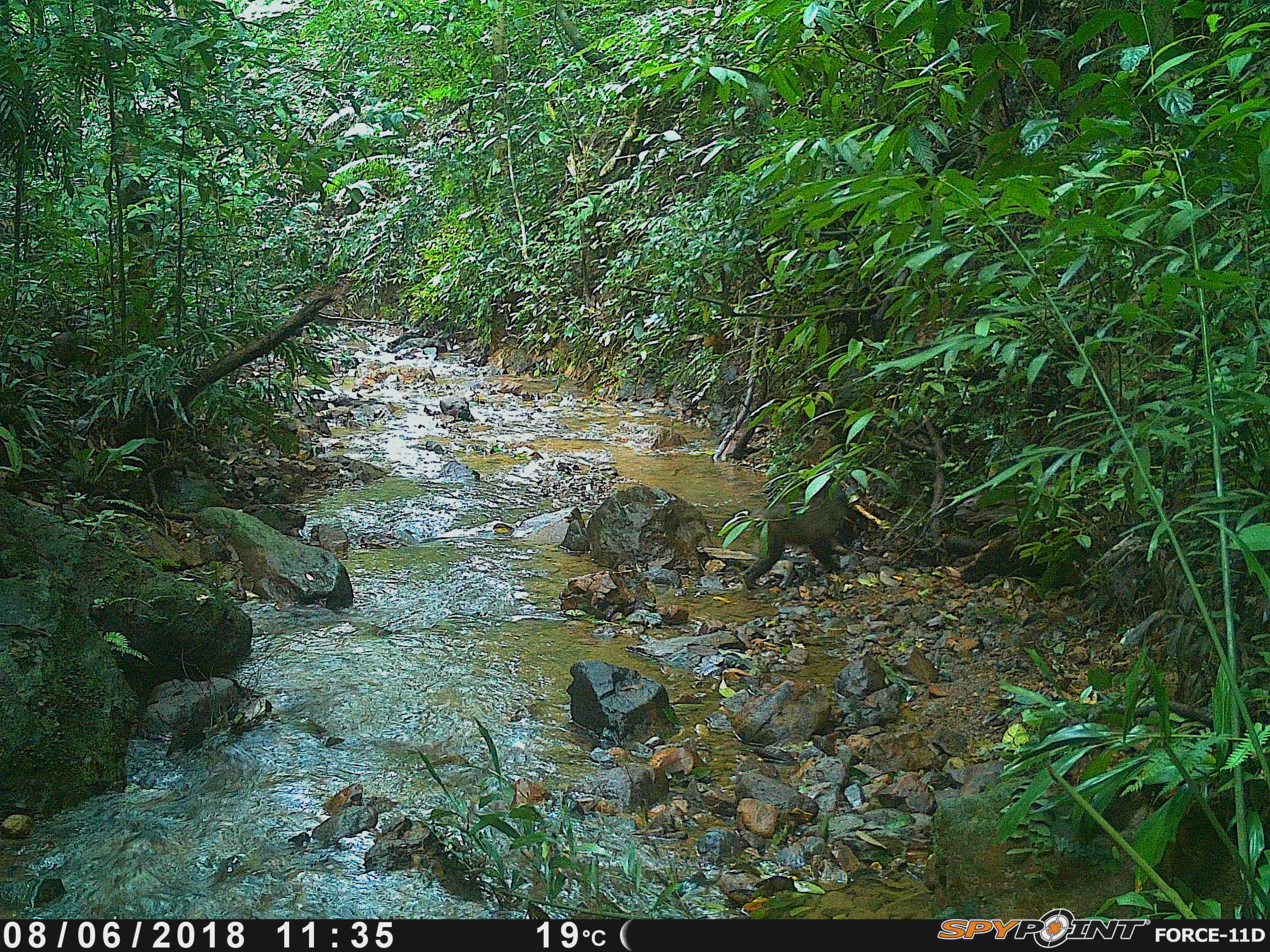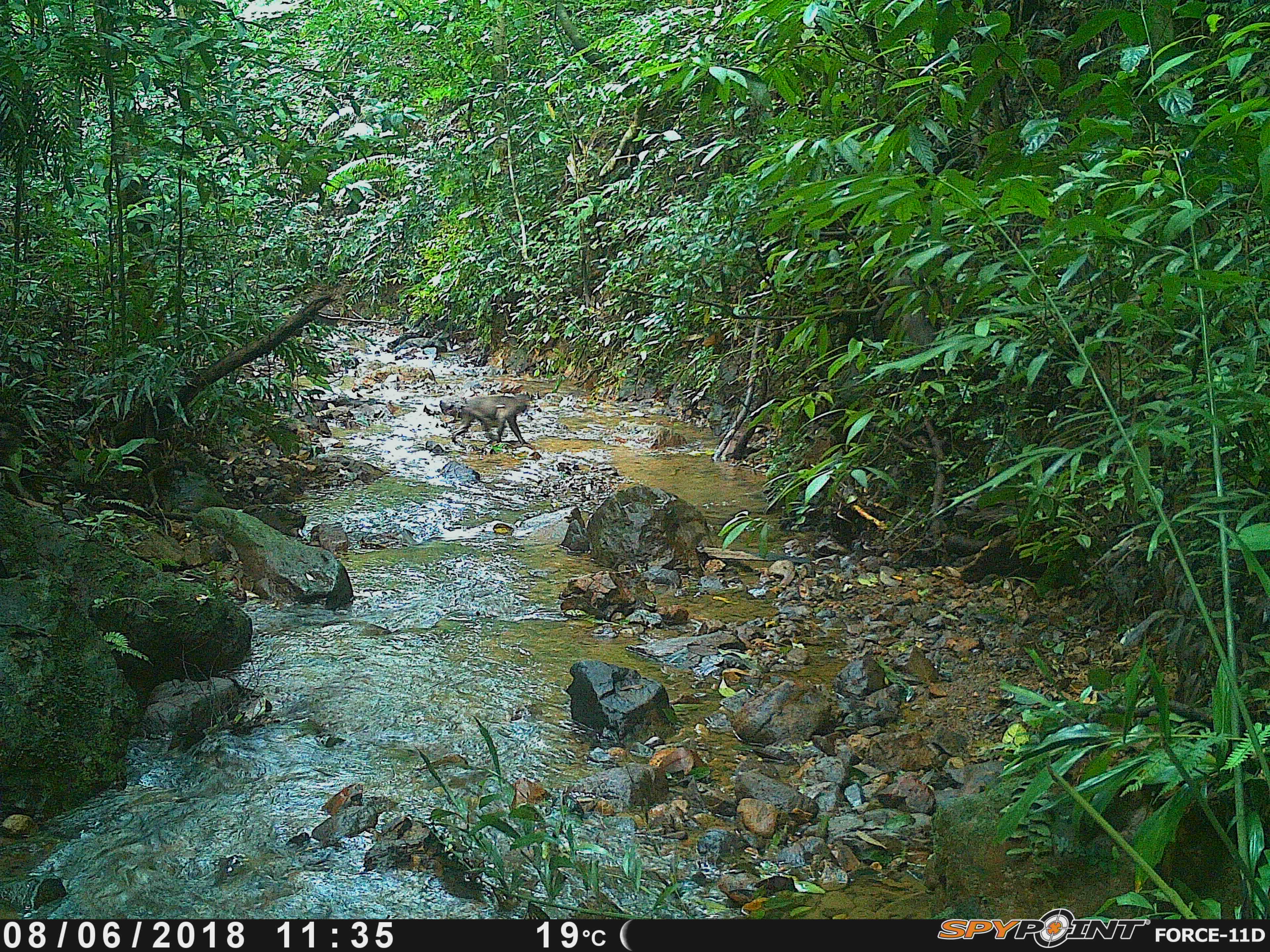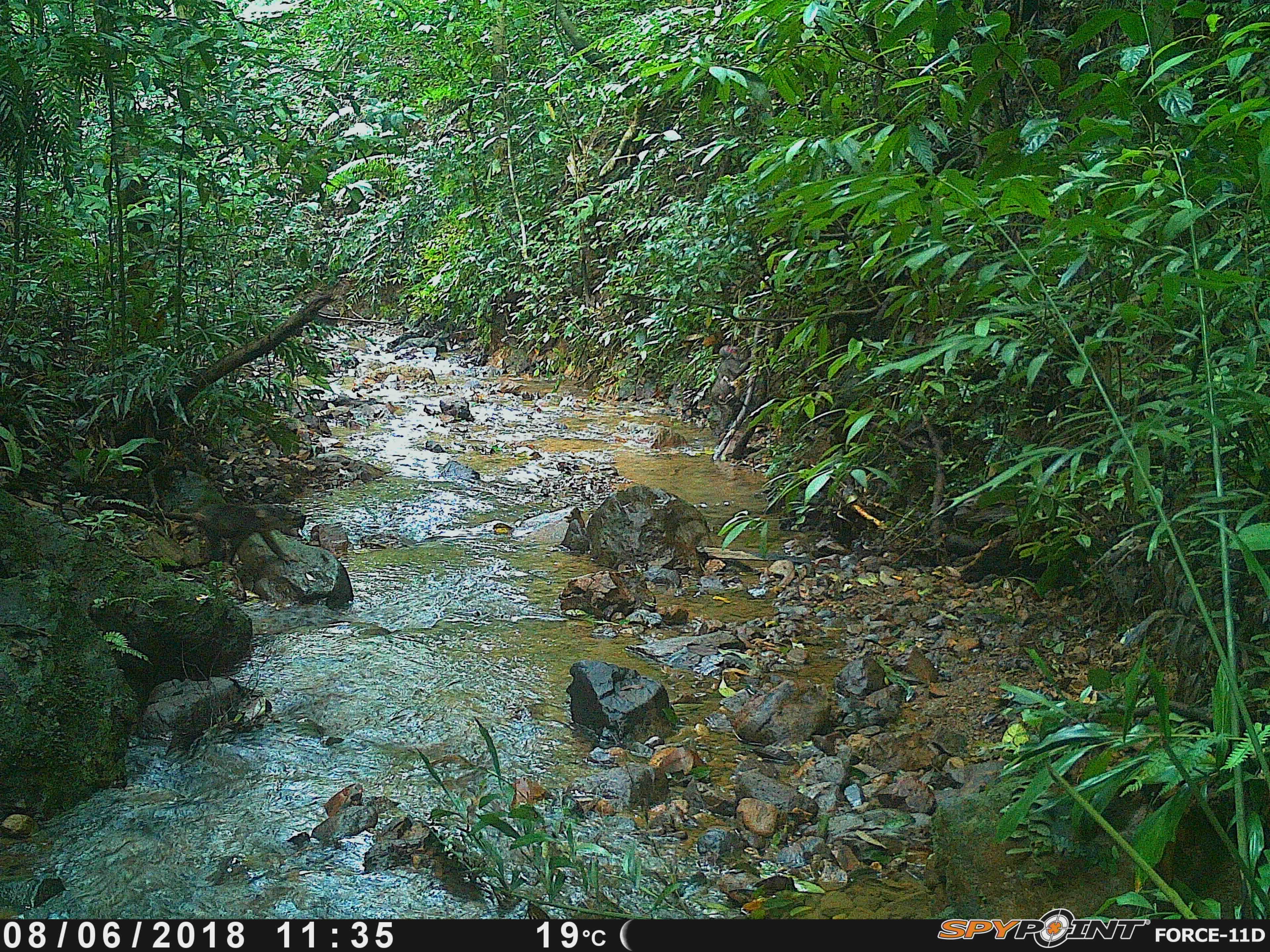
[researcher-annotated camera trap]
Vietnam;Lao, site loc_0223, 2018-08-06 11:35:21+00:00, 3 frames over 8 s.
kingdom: Animalia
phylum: Chordata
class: Mammalia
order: Primates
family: Cercopithecidae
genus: Macaca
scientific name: Macaca arctoides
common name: stump-tailed macaque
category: stump tailed macaque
Stump tailed macaque (stump-tailed macaque) (Macaca arctoides). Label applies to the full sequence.